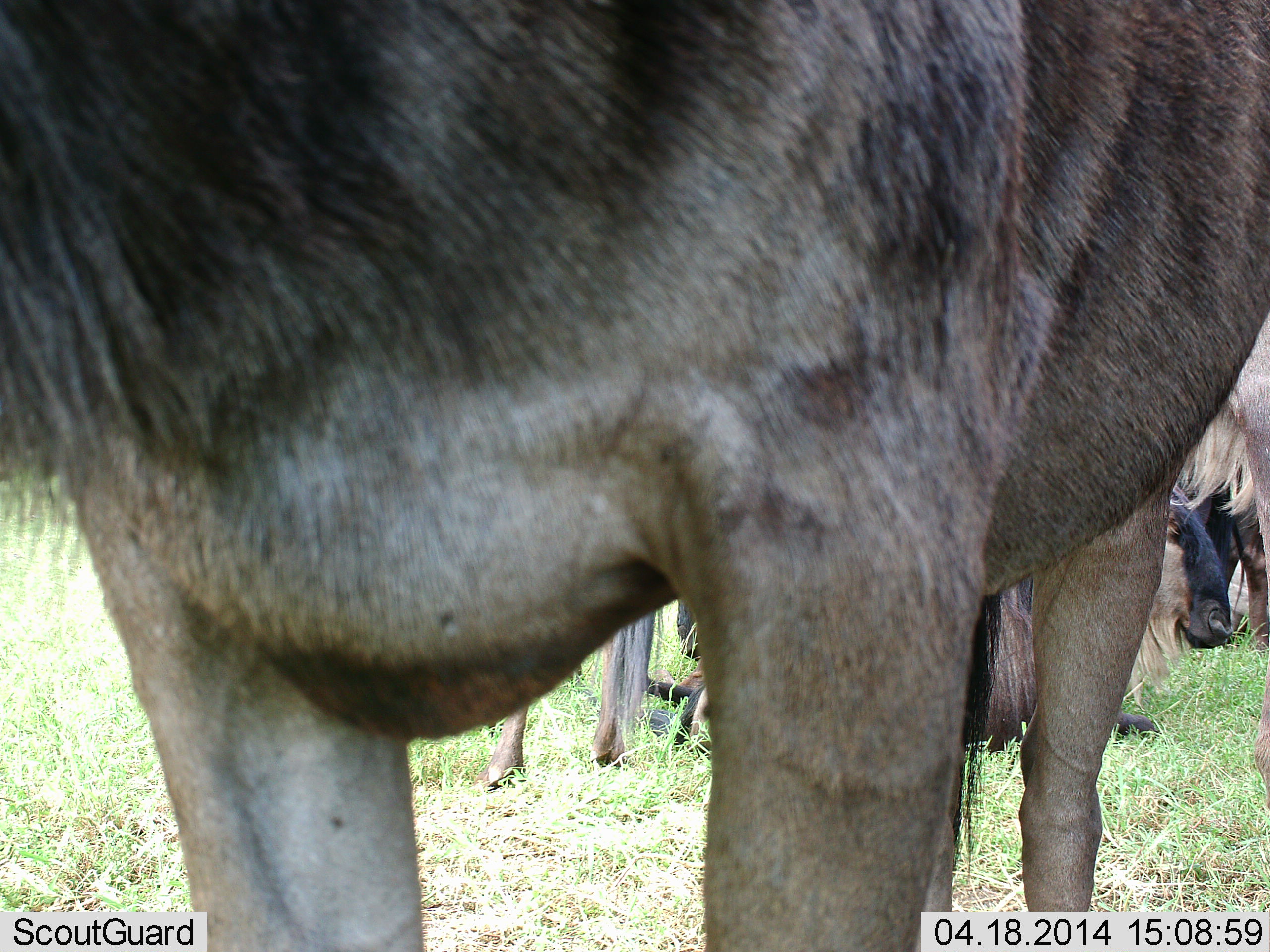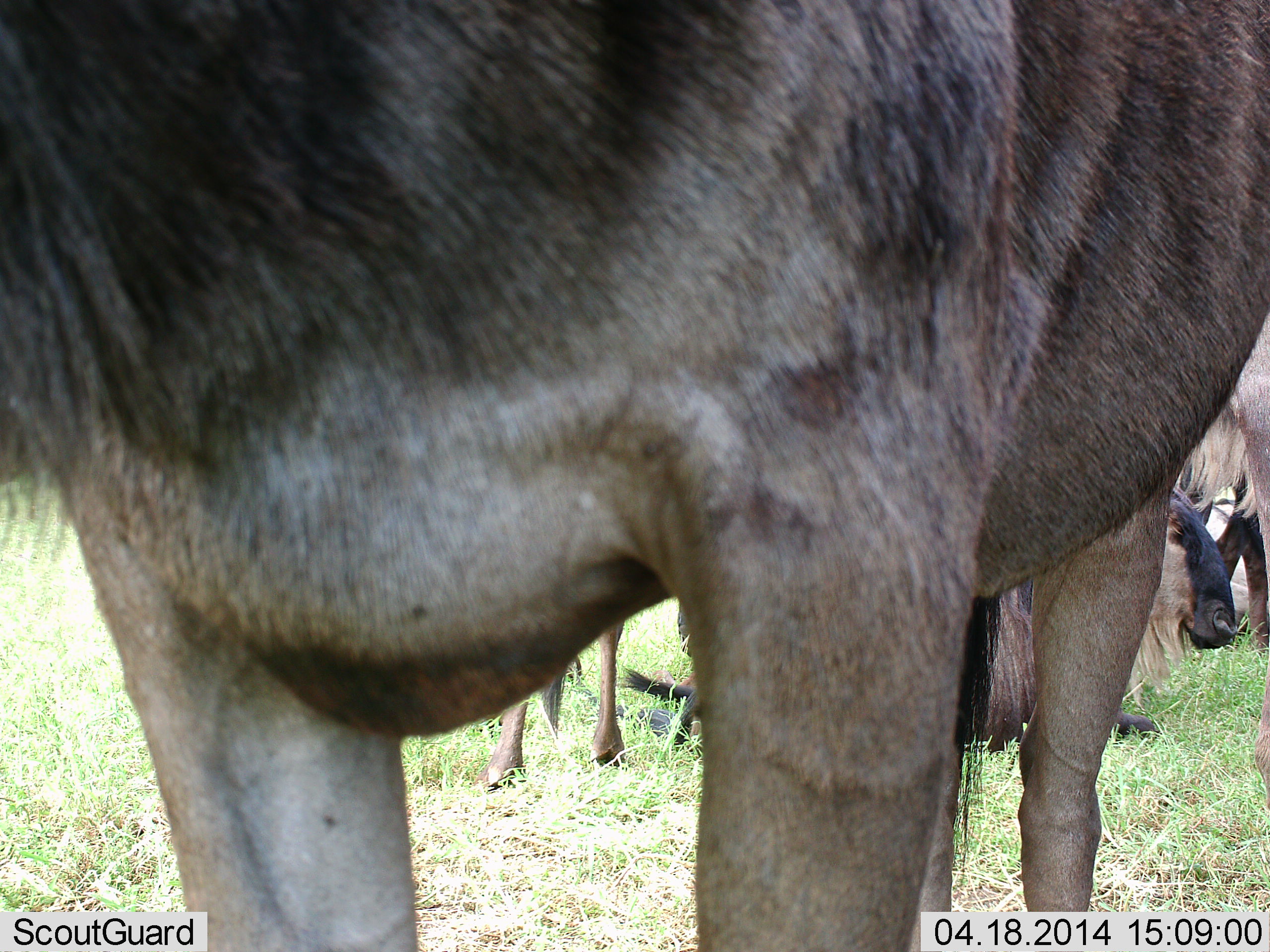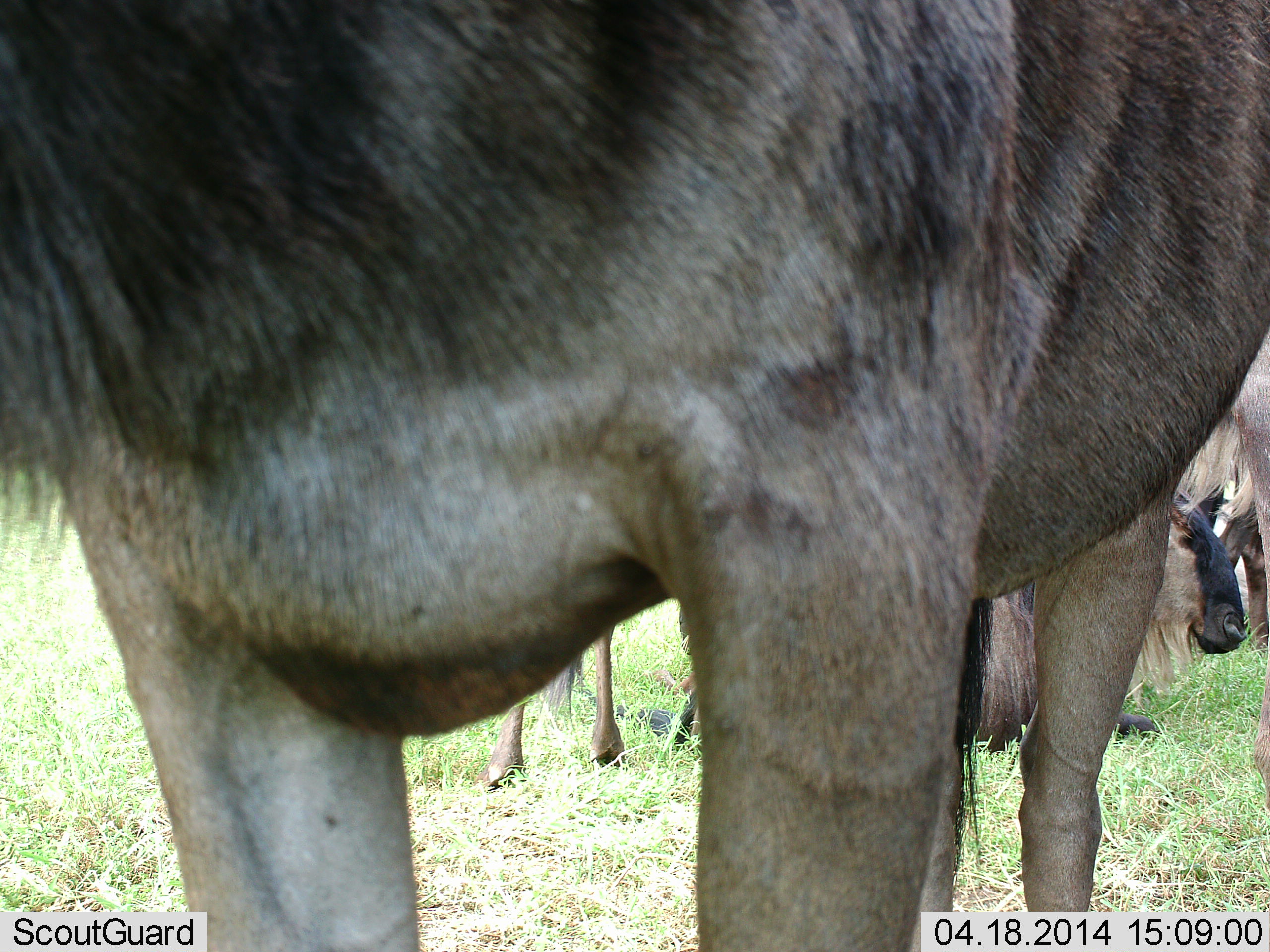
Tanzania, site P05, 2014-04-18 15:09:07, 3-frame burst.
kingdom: Animalia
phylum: Chordata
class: Mammalia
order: Artiodactyla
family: Bovidae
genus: Connochaetes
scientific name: Connochaetes taurinus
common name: blue wildebeest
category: wildebeest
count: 4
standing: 90%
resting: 60%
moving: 0%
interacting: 0%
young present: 10%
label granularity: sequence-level